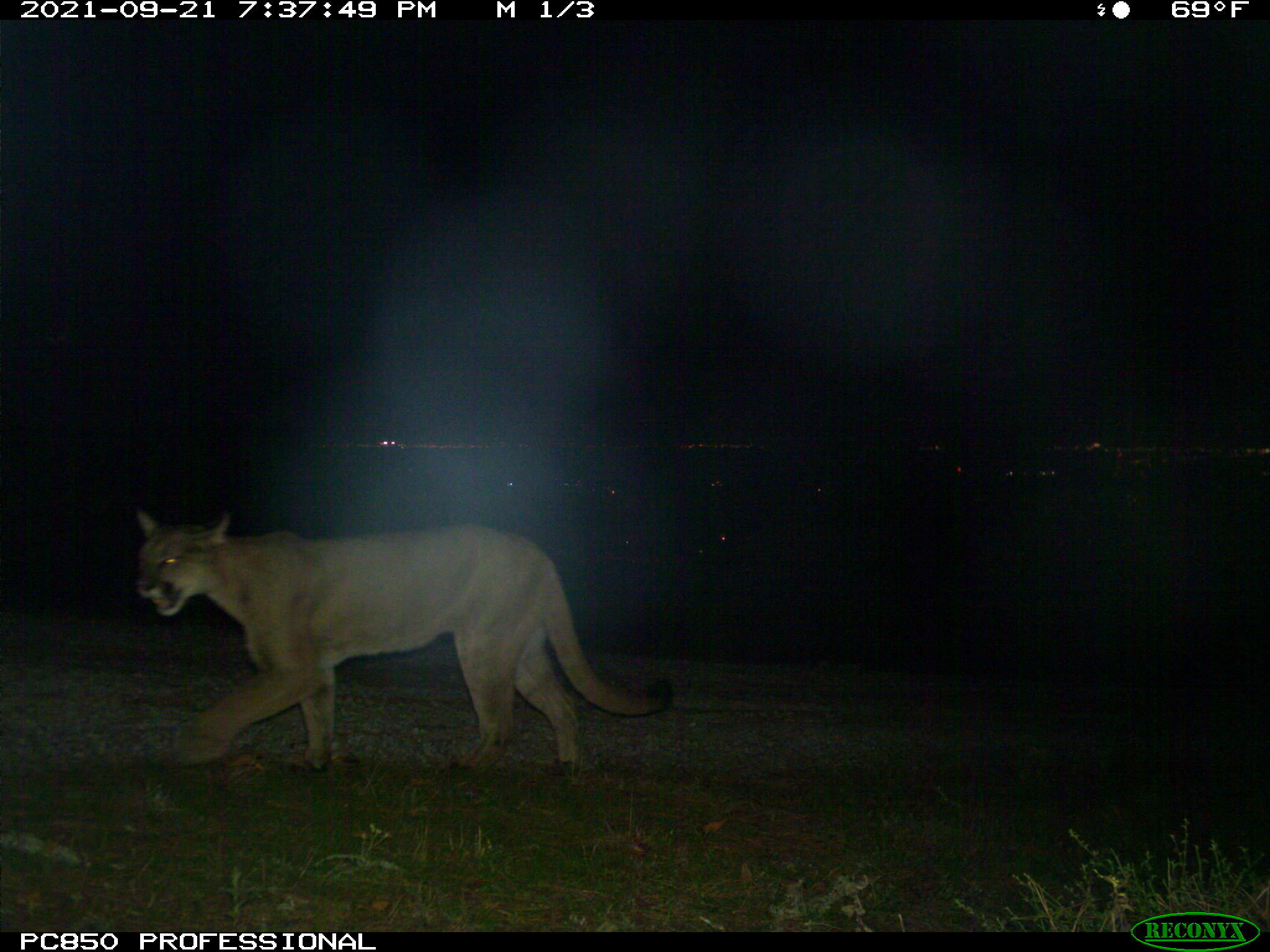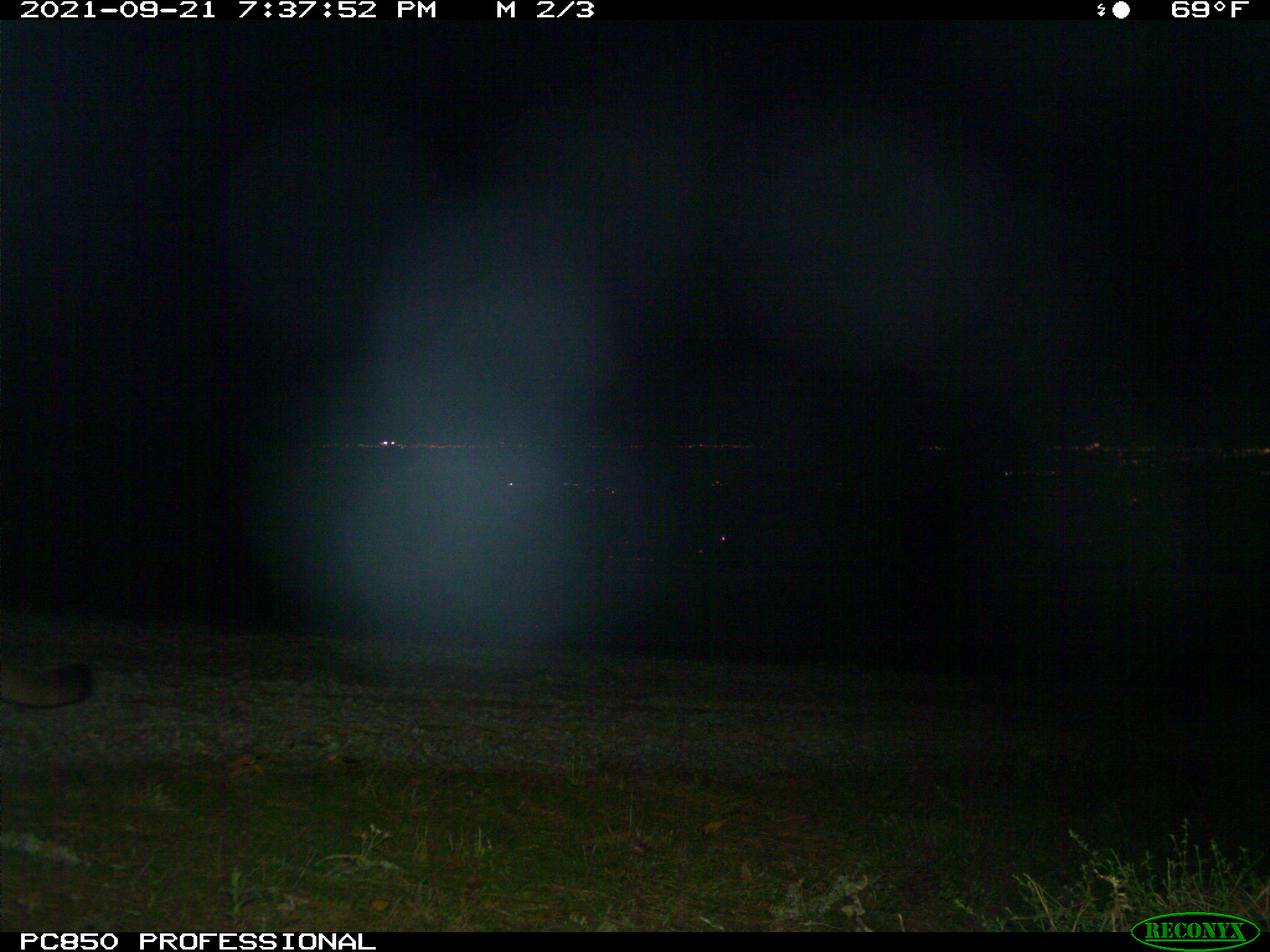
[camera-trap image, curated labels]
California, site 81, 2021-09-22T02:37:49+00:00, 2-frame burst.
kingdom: Animalia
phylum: Chordata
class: Mammalia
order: Carnivora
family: Felidae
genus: Puma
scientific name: Puma concolor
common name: puma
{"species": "puma (Puma concolor)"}